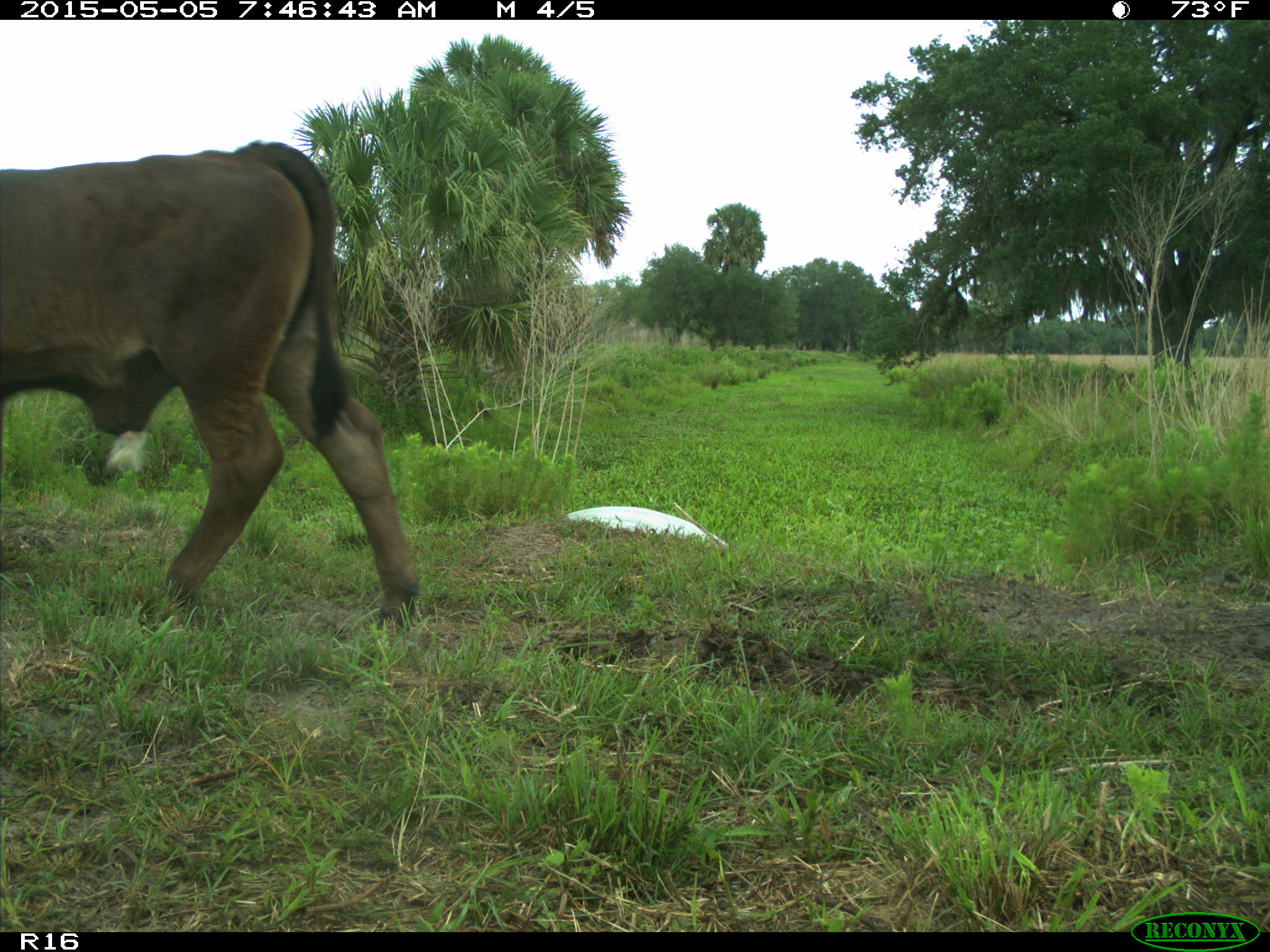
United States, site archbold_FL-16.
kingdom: Animalia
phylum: Chordata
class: Mammalia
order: Artiodactyla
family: Bovidae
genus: Bos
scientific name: Bos taurus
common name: domestic cow